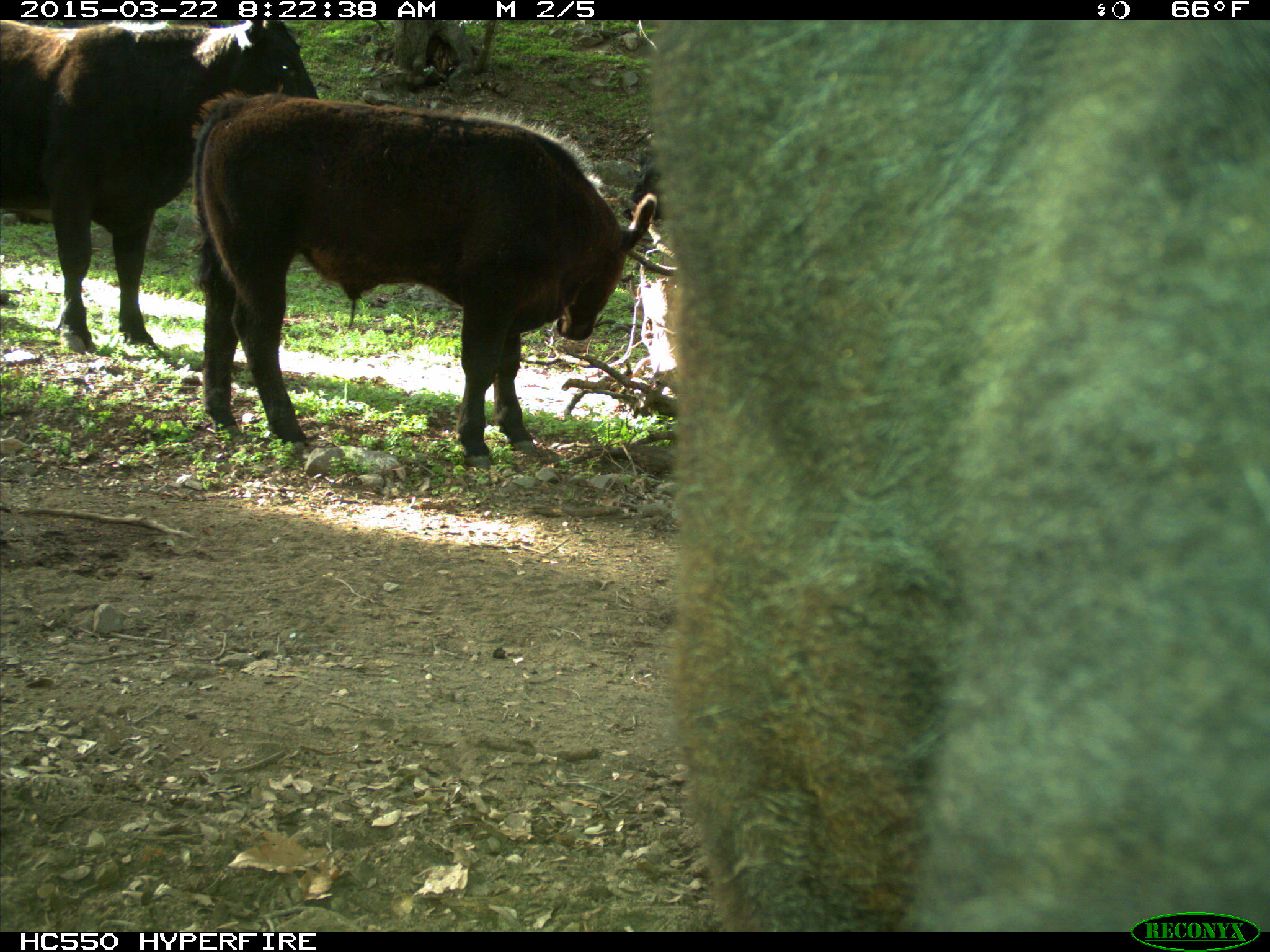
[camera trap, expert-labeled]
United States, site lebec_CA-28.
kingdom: Animalia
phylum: Chordata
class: Mammalia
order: Artiodactyla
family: Bovidae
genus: Bos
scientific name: Bos taurus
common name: domestic cow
Bos taurus (domestic cow).